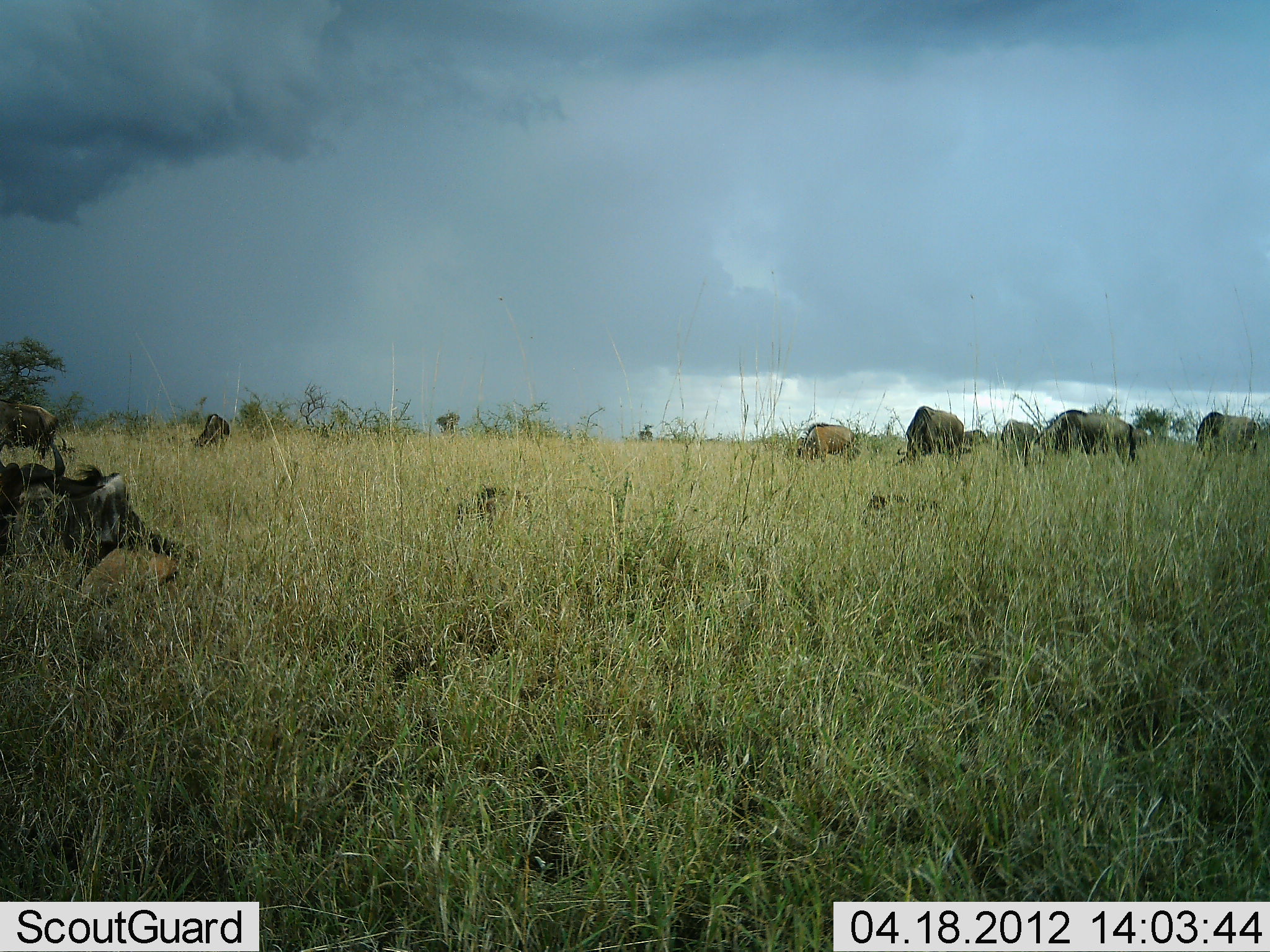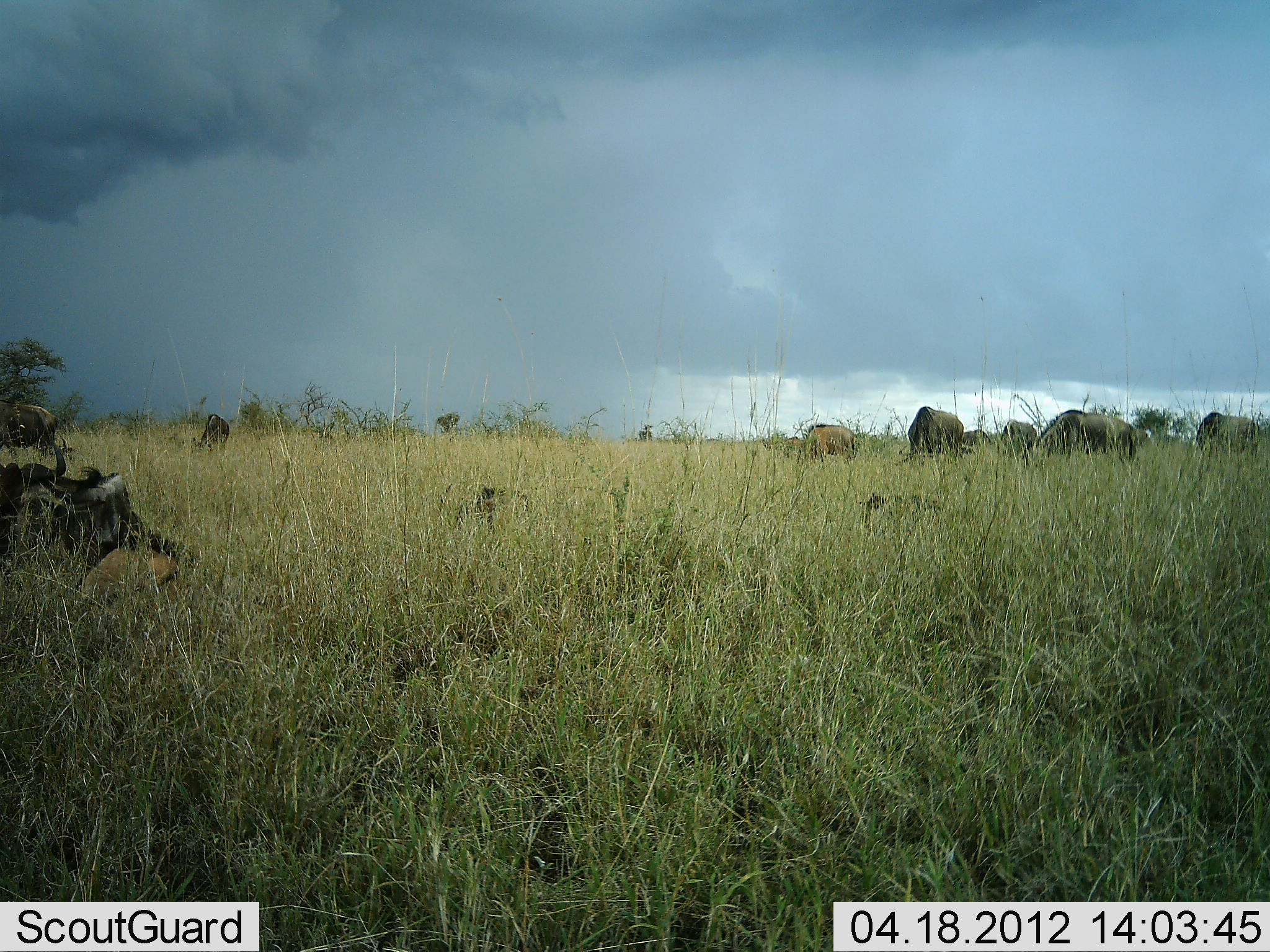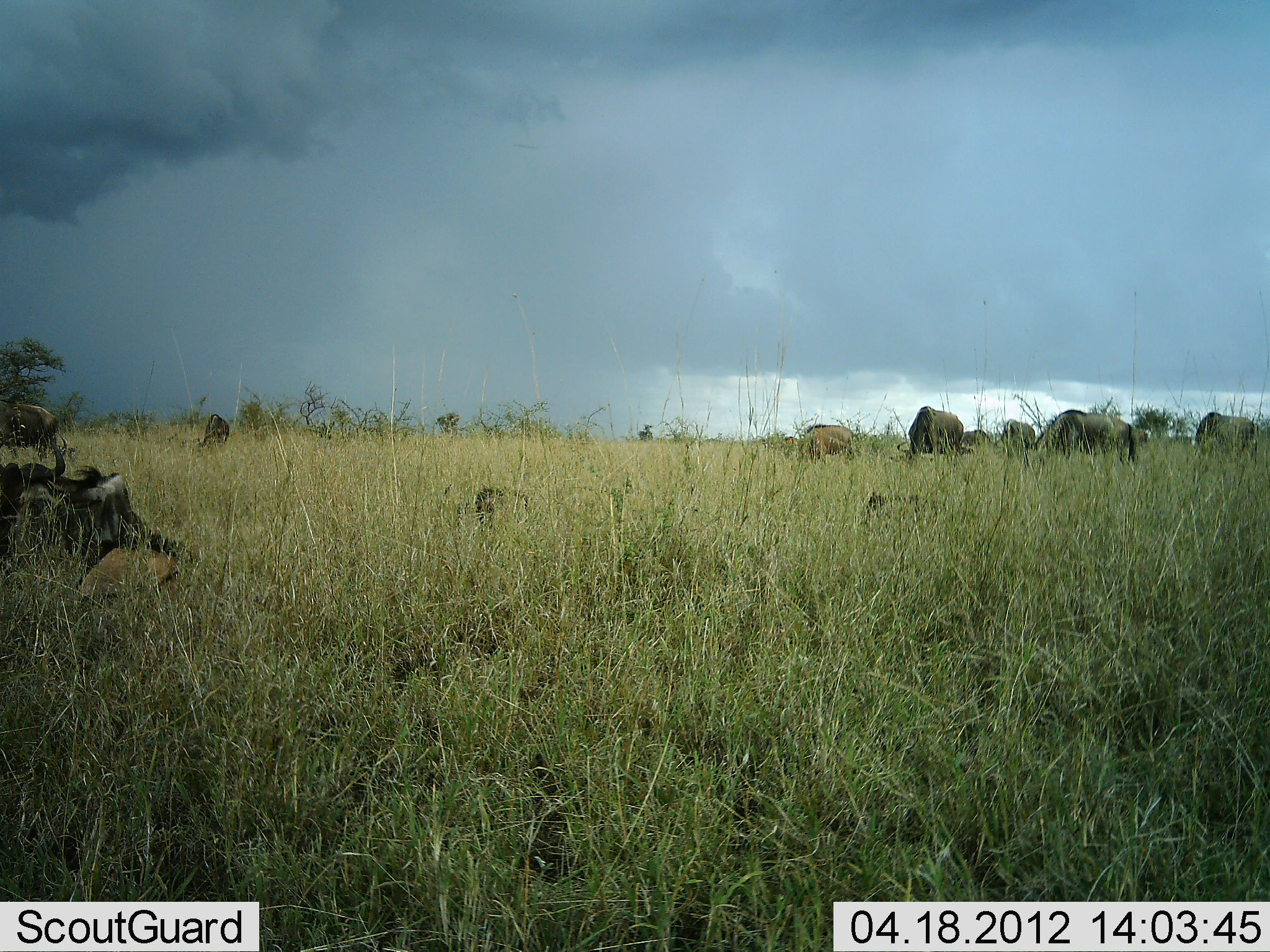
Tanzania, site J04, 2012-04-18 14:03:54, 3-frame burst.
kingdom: Animalia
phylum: Chordata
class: Mammalia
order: Artiodactyla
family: Bovidae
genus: Connochaetes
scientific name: Connochaetes taurinus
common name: blue wildebeest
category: wildebeest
Wildebeest (blue wildebeest) (Connochaetes taurinus), count 9. Behavior (volunteer vote fractions): standing 48%, resting 71%, moving 0%, interacting 0%. Young present (vote fraction): 29%. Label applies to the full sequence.